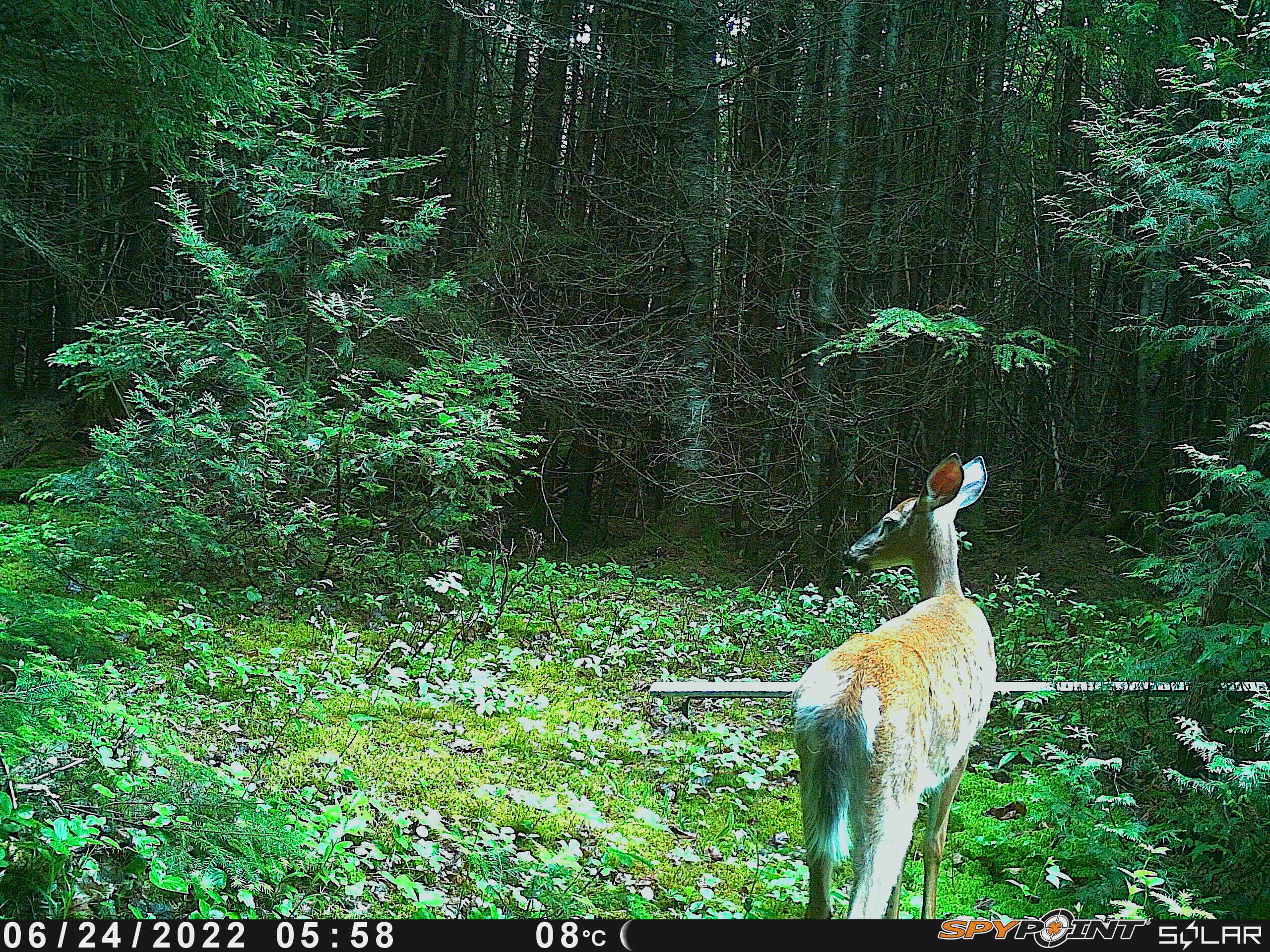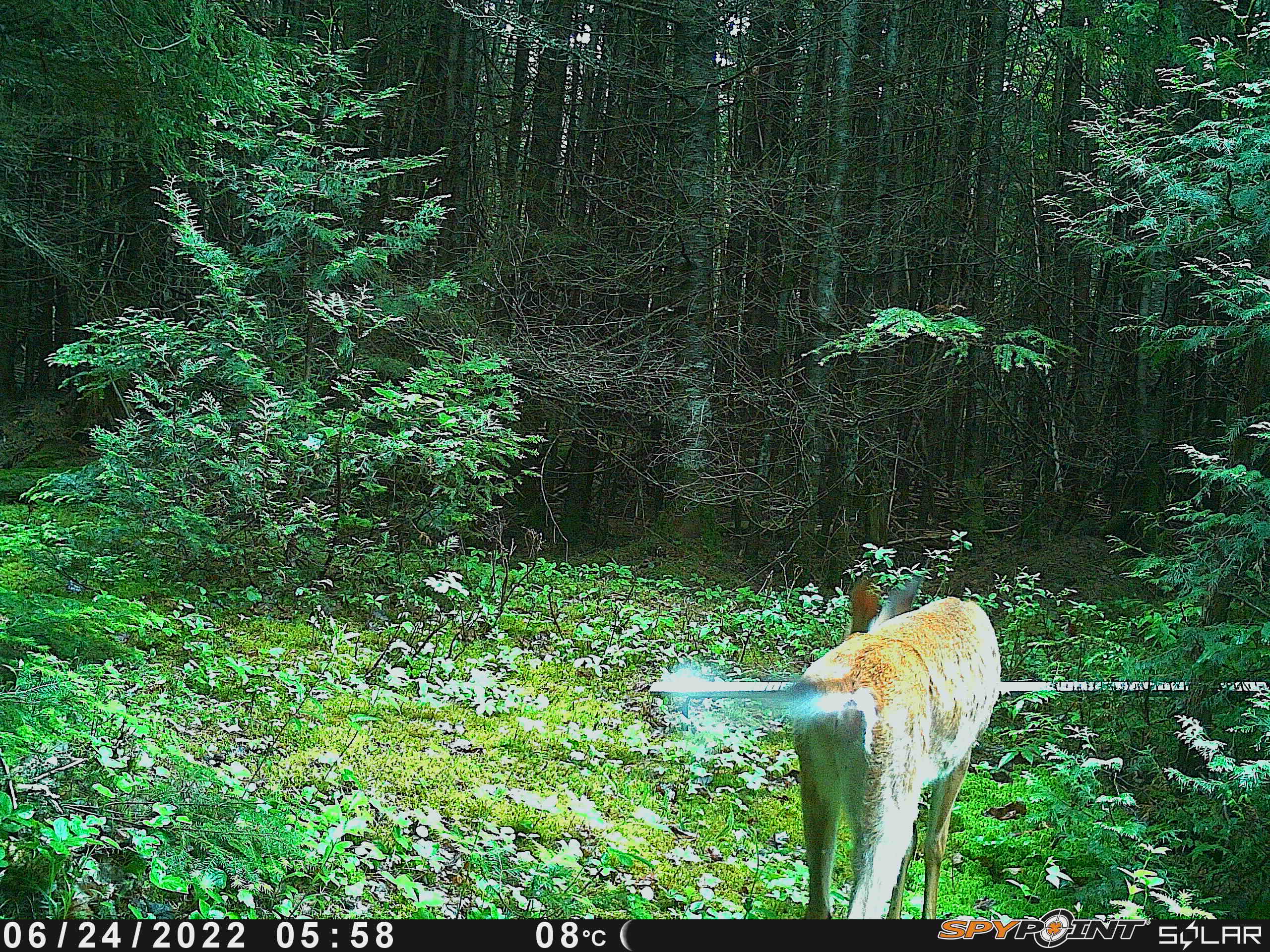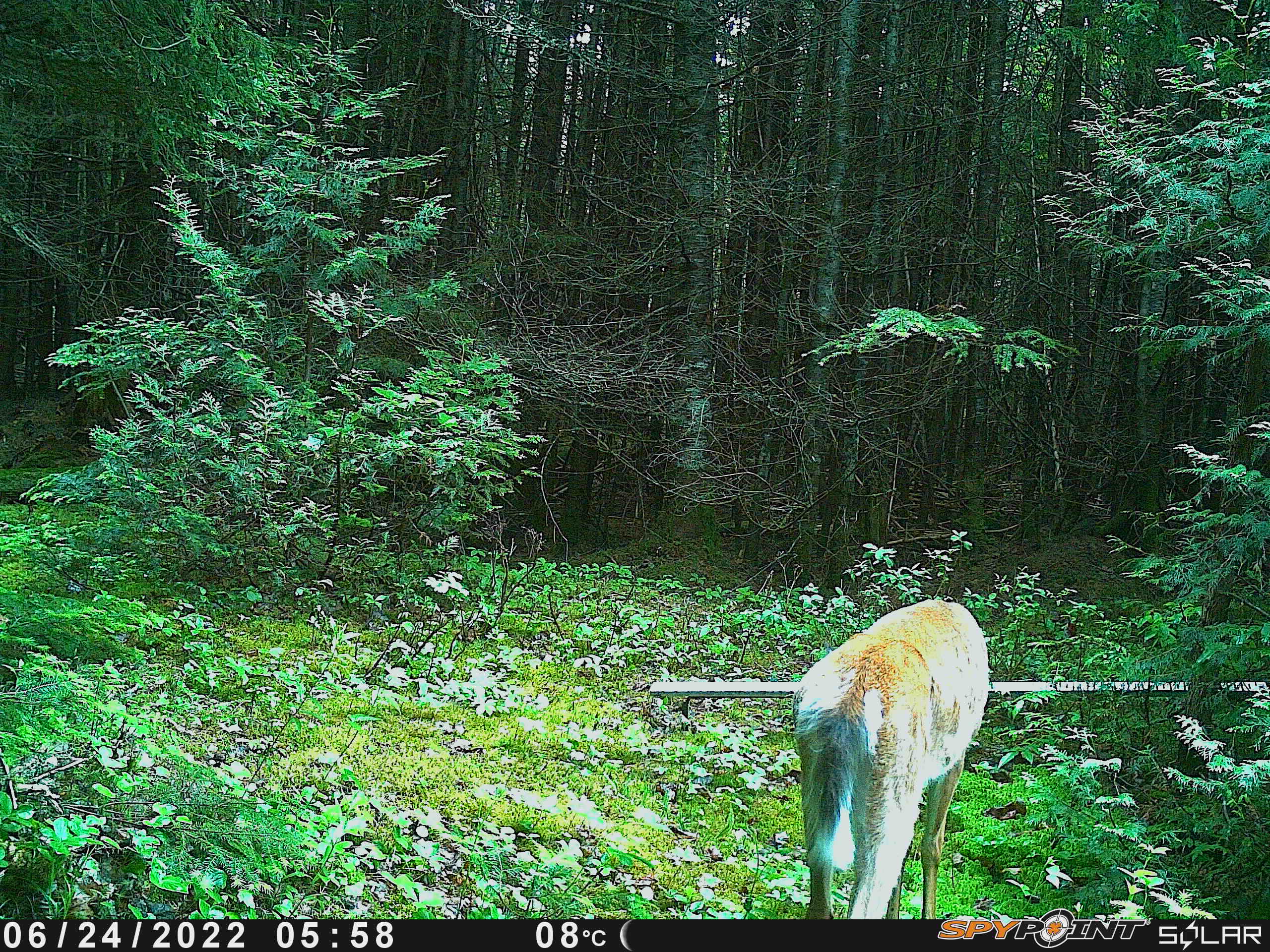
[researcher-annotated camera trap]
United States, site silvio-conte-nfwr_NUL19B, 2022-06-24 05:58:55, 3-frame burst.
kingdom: Animalia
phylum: Chordata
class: Mammalia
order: Artiodactyla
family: Cervidae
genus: Odocoileus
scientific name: Odocoileus virginianus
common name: white-tailed deer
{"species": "white-tailed deer (Odocoileus virginianus)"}